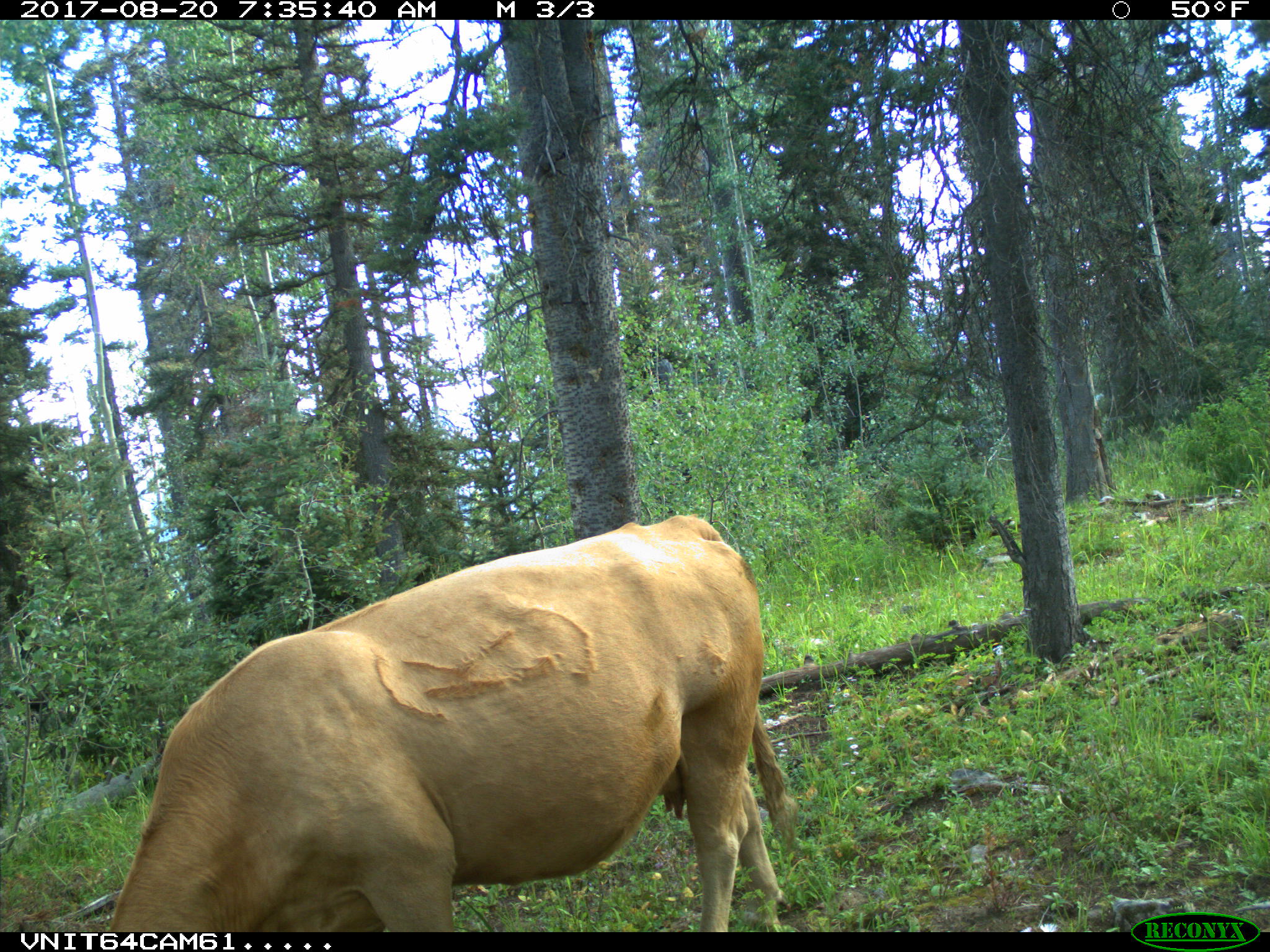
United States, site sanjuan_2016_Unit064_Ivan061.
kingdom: Animalia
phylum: Chordata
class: Mammalia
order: Artiodactyla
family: Bovidae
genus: Bos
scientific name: Bos taurus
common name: domestic cow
Bos taurus (domestic cow).